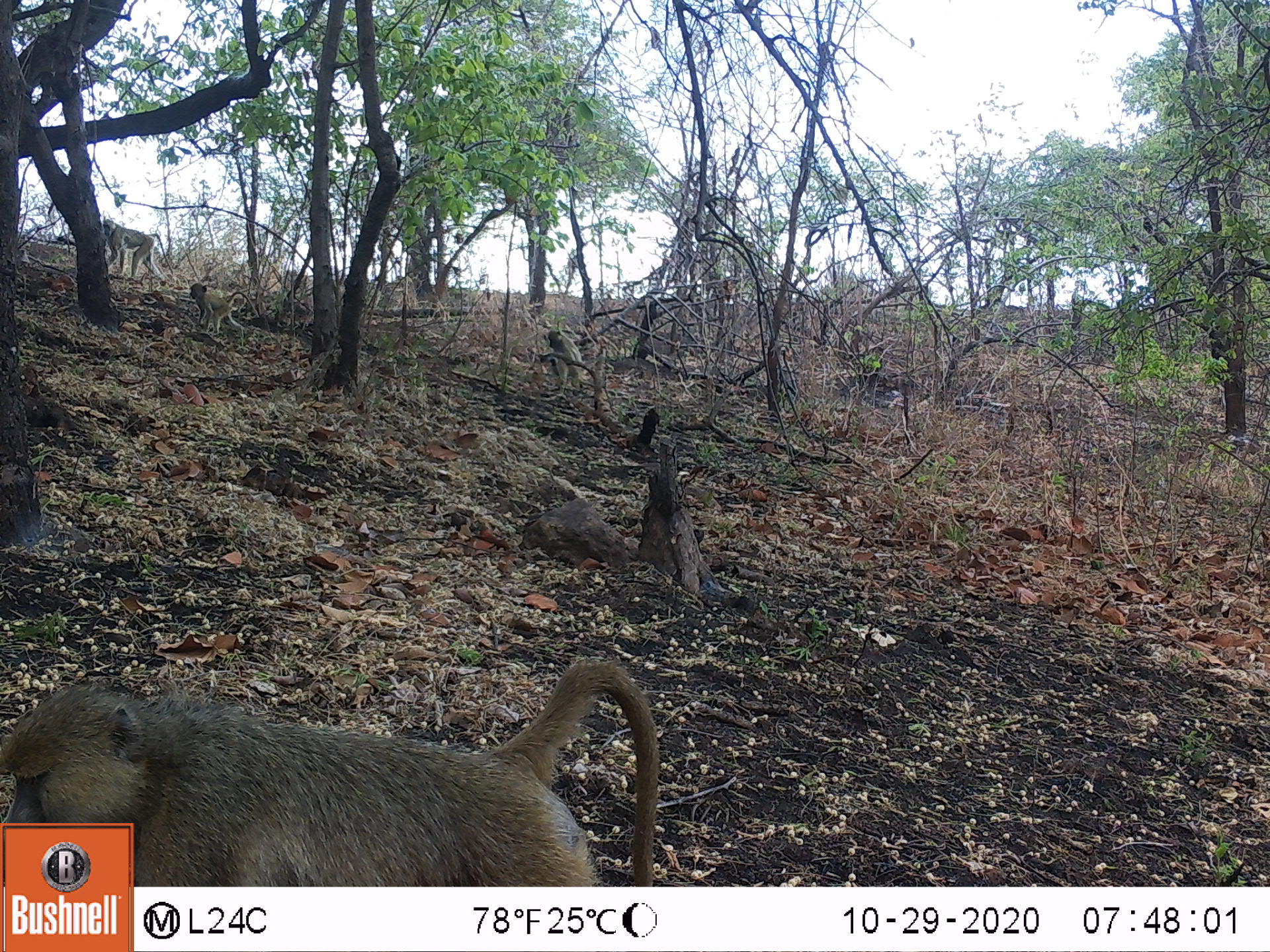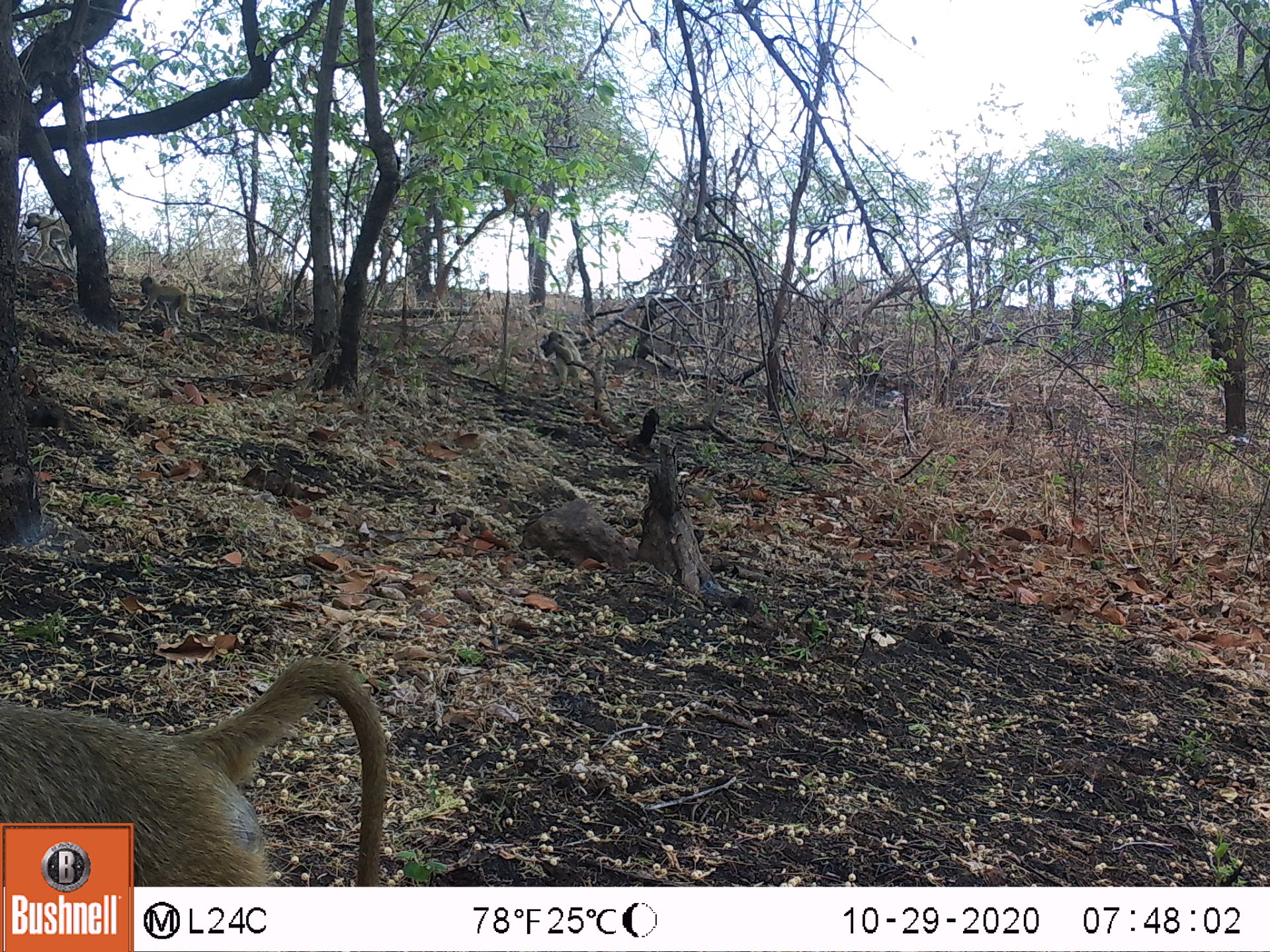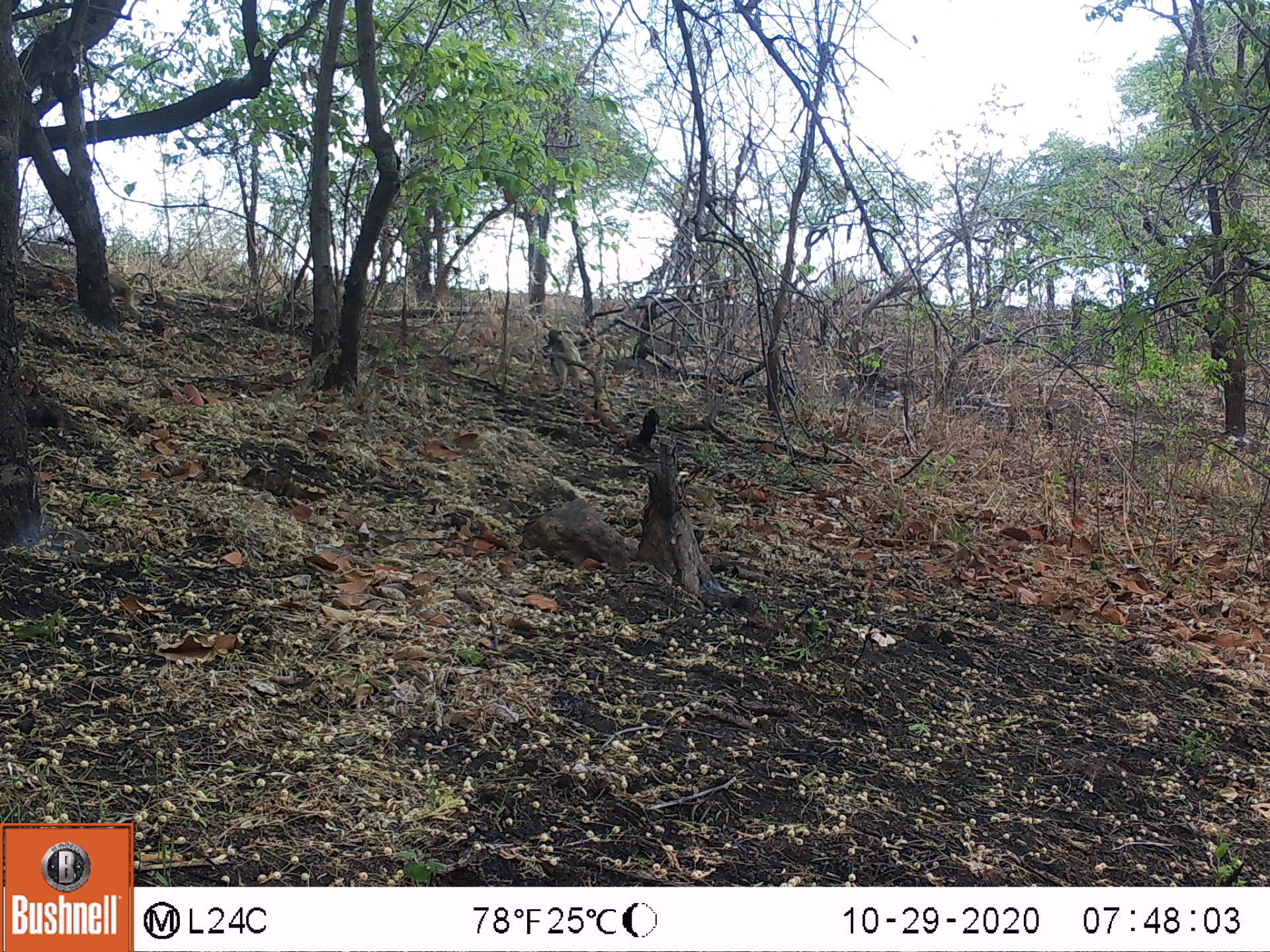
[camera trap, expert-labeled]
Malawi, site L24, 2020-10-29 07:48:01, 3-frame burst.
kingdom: Animalia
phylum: Chordata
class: Mammalia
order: Primates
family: Cercopithecidae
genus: Papio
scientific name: Papio cynocephalus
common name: yellow baboon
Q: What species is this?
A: Yellow baboon (Papio cynocephalus).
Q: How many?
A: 4.